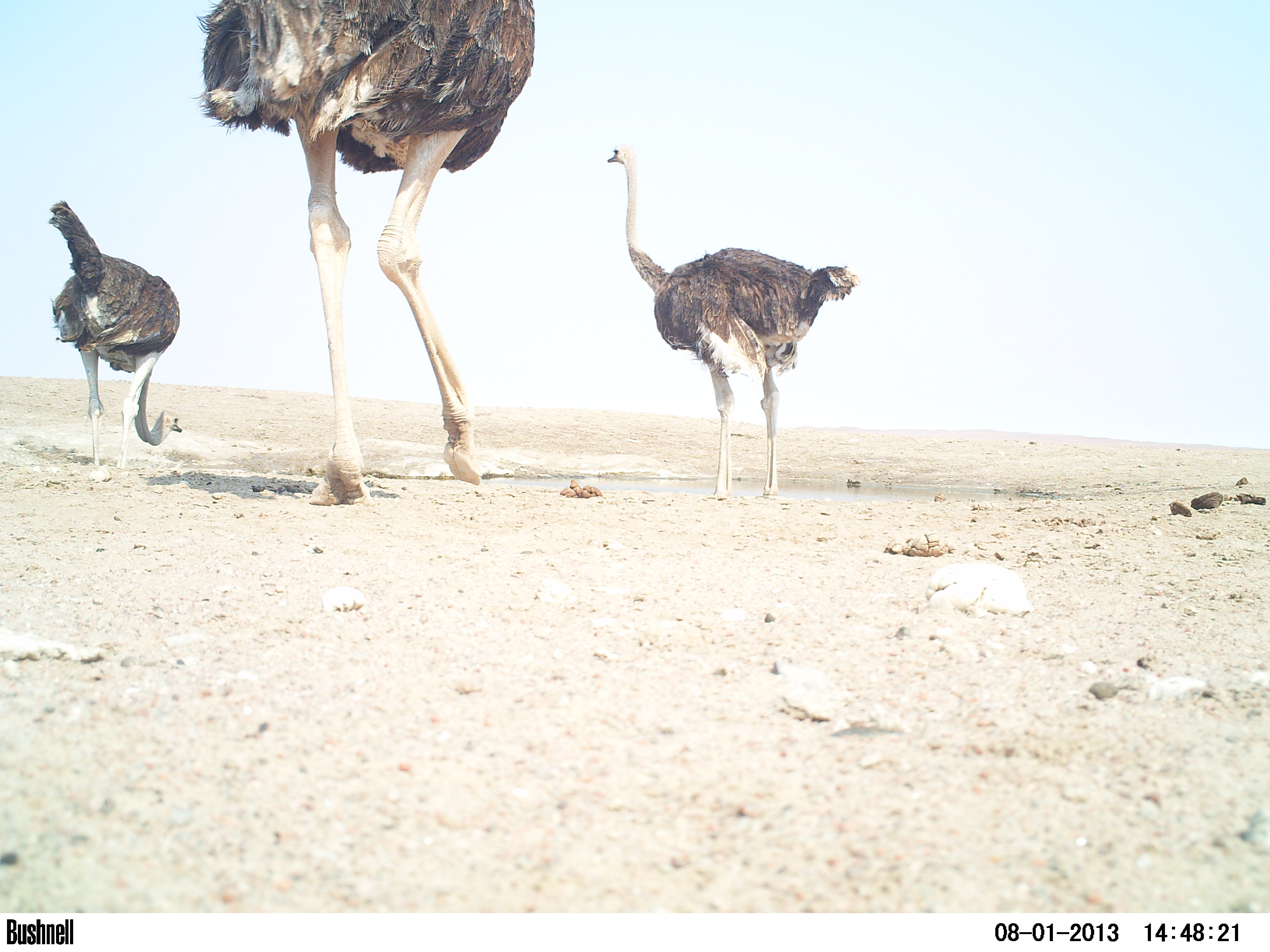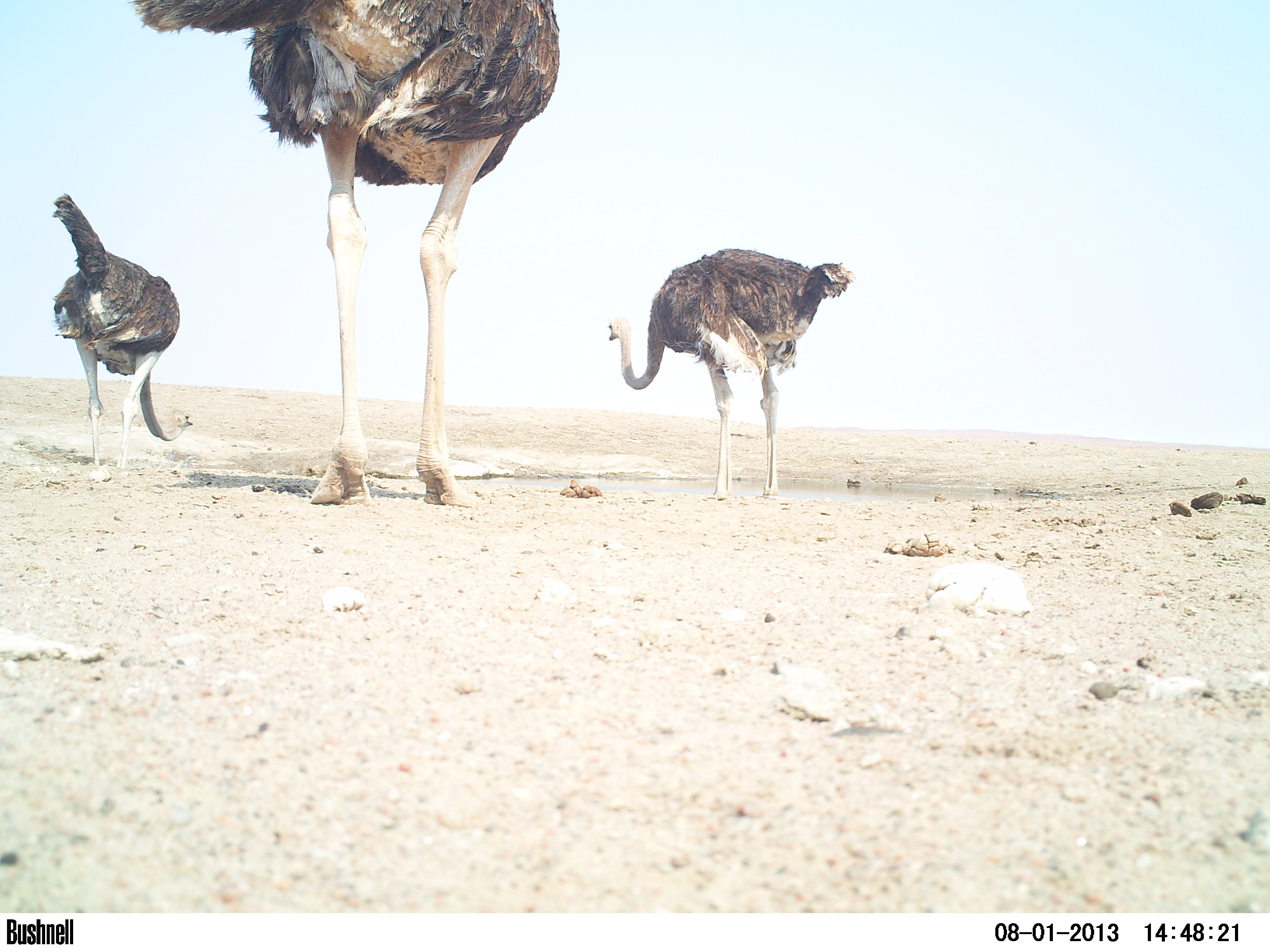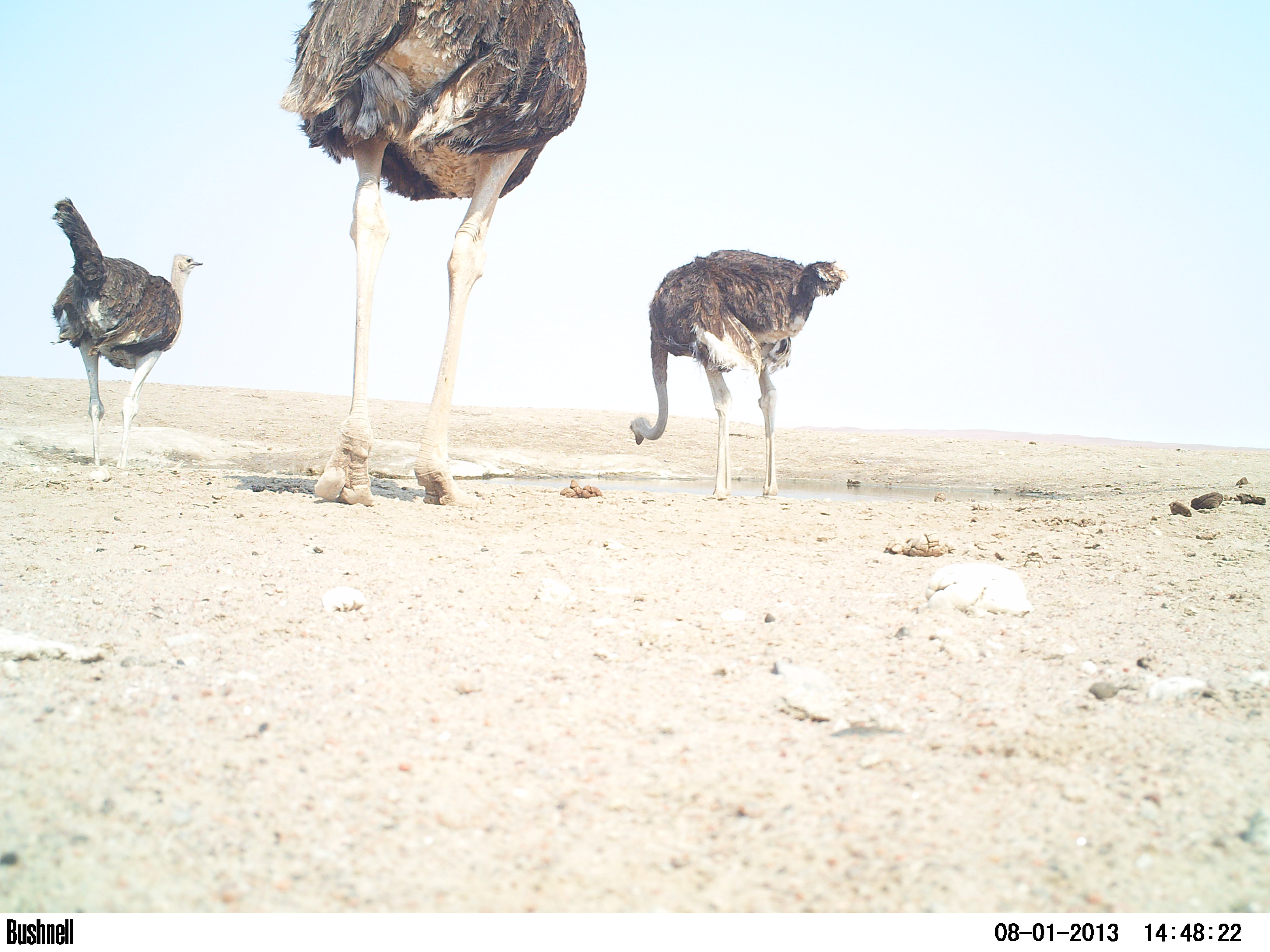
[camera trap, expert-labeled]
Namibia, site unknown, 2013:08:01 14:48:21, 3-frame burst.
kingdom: Animalia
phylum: Chordata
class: Aves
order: Struthioniformes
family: Struthionidae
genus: Struthio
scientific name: Struthio camelus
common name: common ostrich